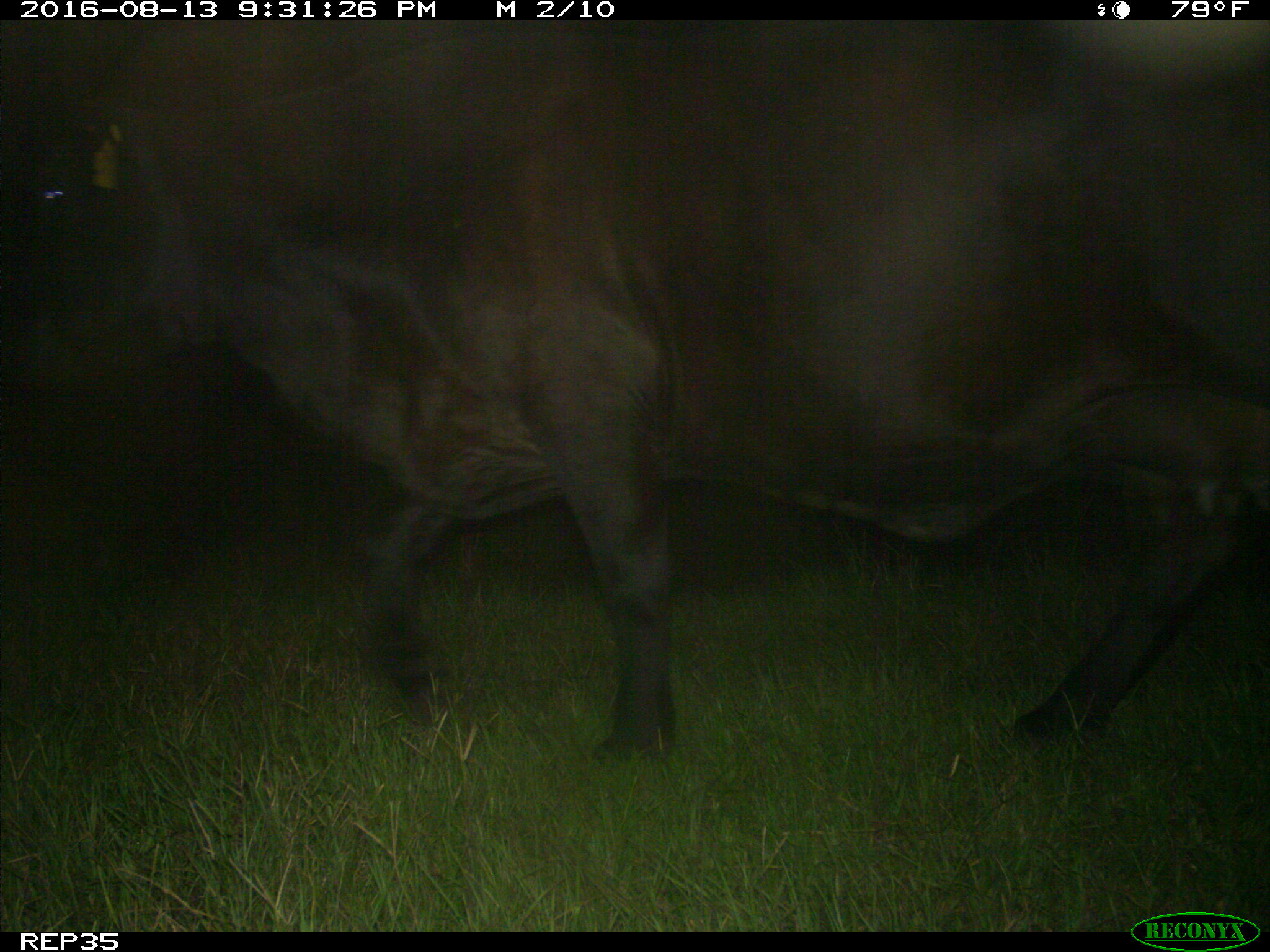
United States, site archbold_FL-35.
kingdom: Animalia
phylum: Chordata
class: Mammalia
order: Artiodactyla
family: Bovidae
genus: Bos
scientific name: Bos taurus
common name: domestic cow